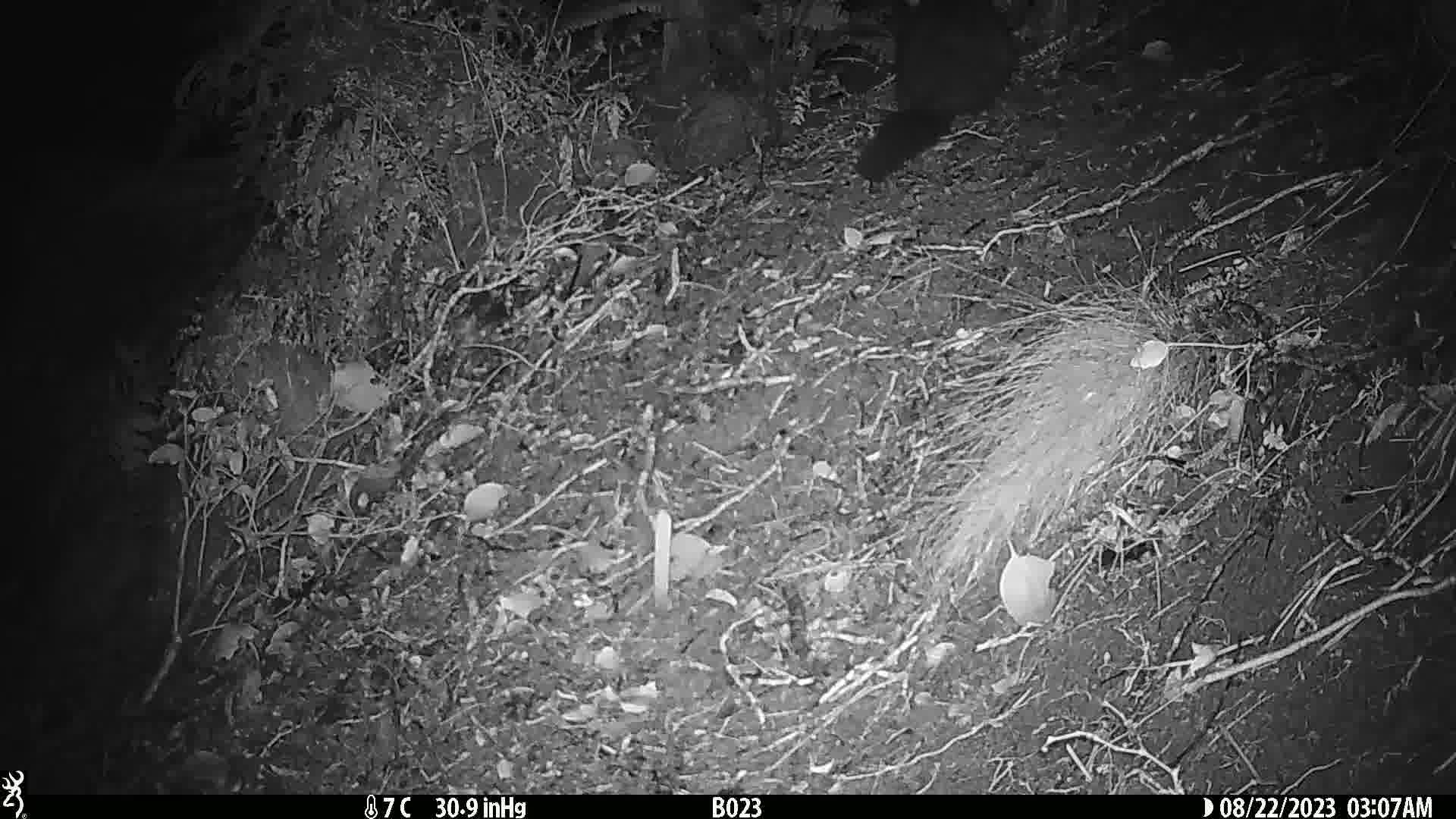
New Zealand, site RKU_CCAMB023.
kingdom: Animalia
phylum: Chordata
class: Mammalia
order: Diprotodontia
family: Phalangeridae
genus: Trichosurus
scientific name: Trichosurus vulpecula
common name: common brushtail possum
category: possum